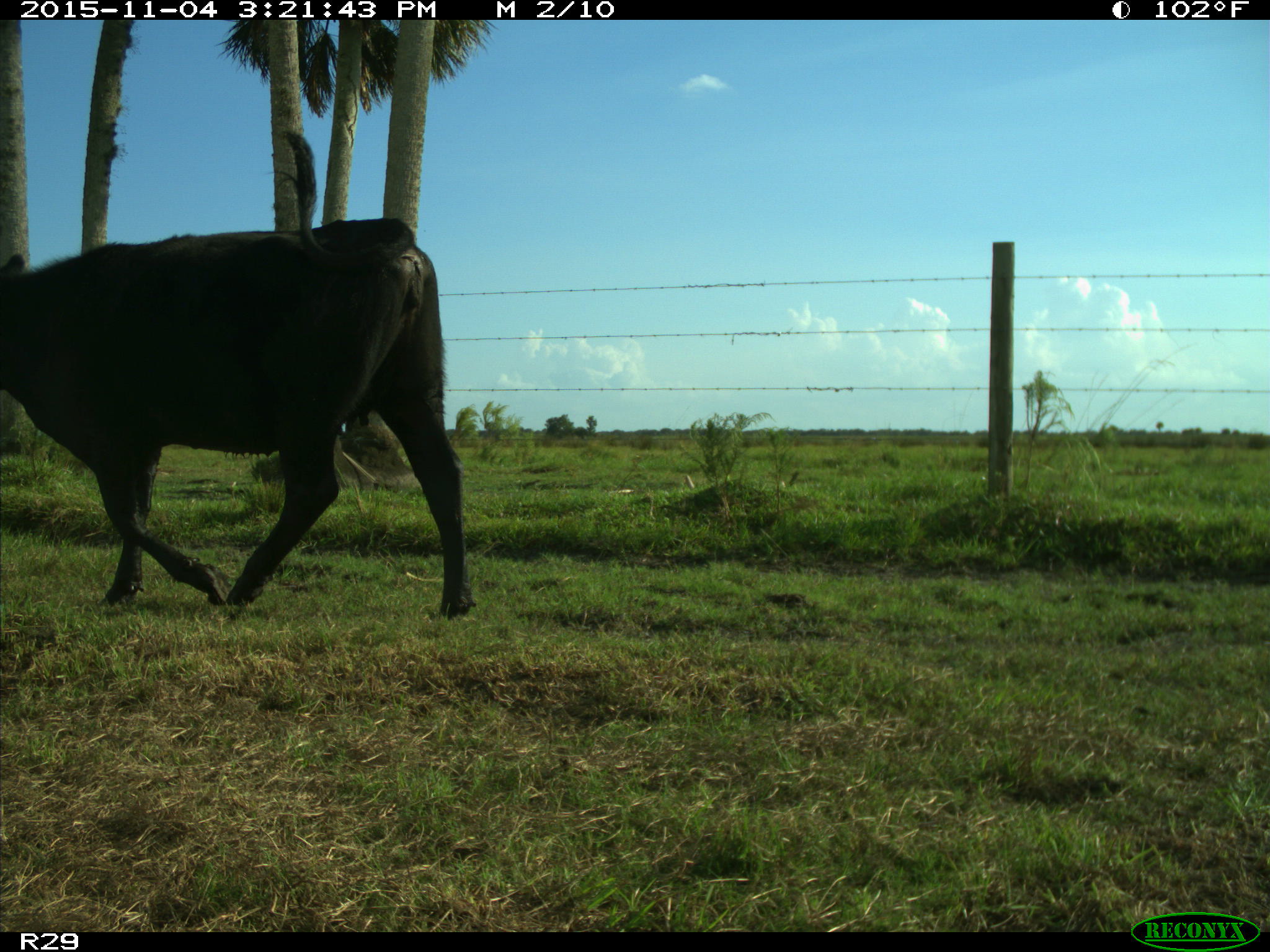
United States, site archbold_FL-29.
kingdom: Animalia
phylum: Chordata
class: Mammalia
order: Artiodactyla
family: Bovidae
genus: Bos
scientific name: Bos taurus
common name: domestic cow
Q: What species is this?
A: Bos taurus (domestic cow).